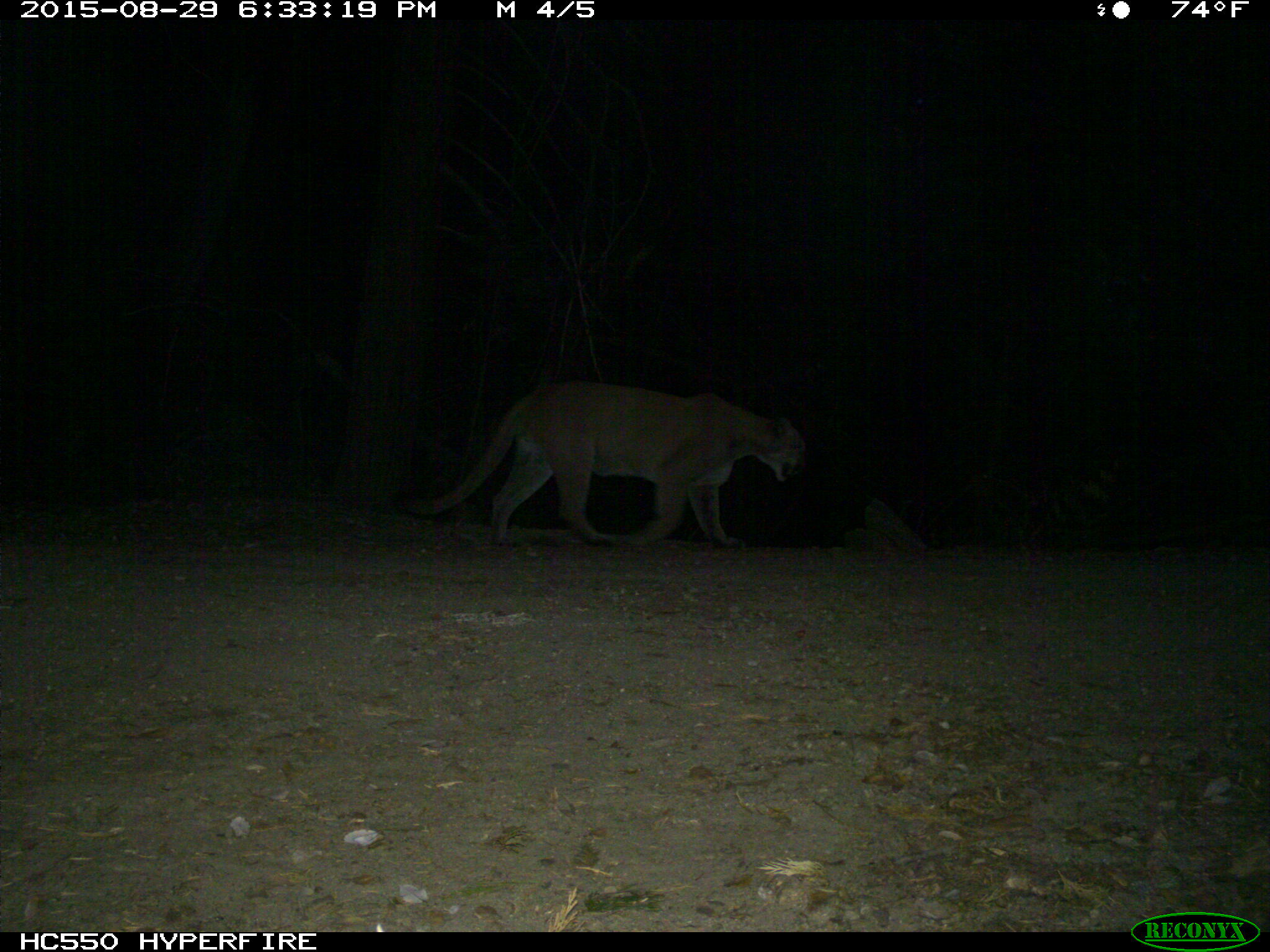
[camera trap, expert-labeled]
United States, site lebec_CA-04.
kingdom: Animalia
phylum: Chordata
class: Mammalia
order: Carnivora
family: Felidae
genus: Puma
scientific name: Puma concolor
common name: mountain lion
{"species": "Puma concolor (mountain lion)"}